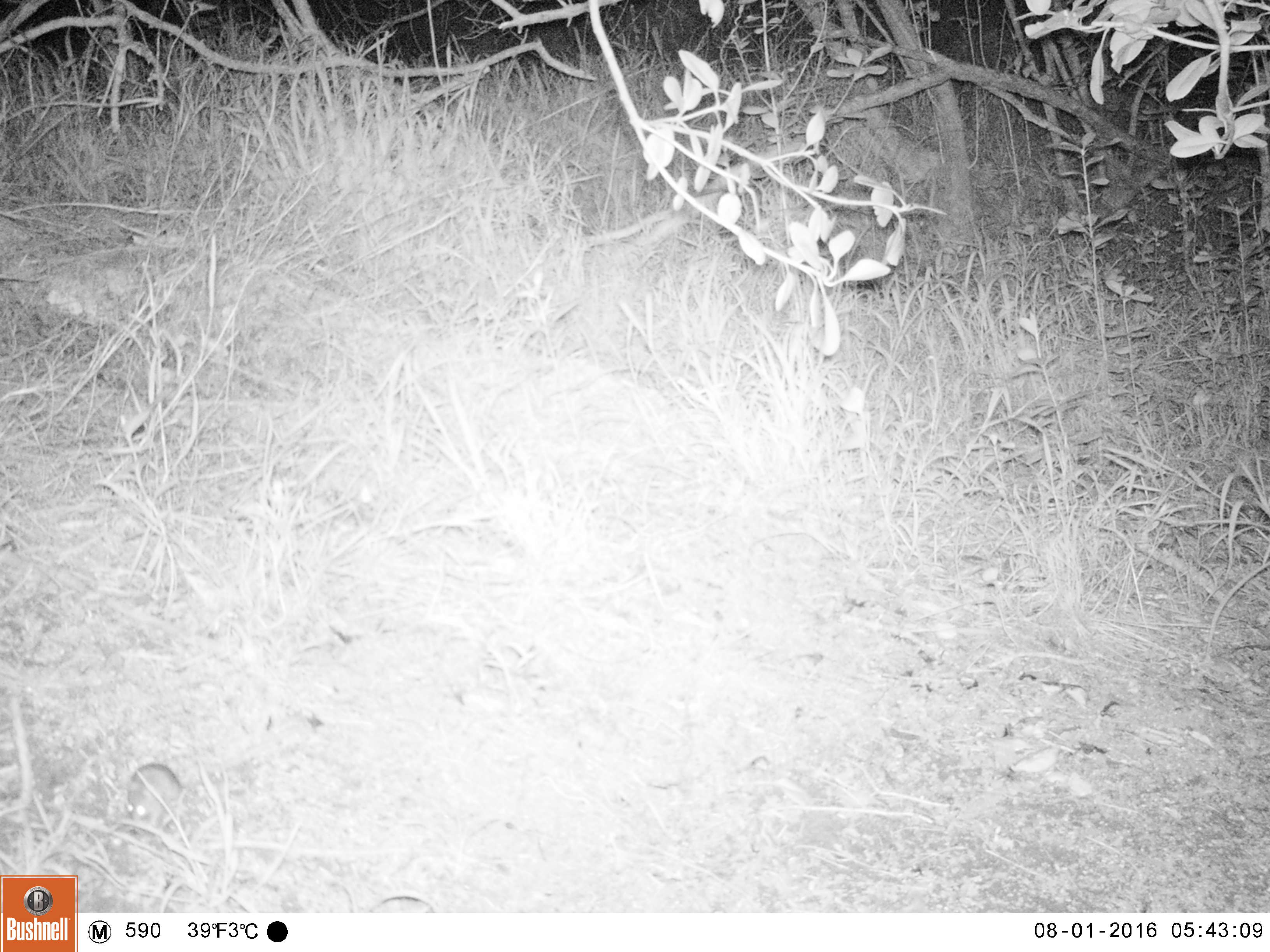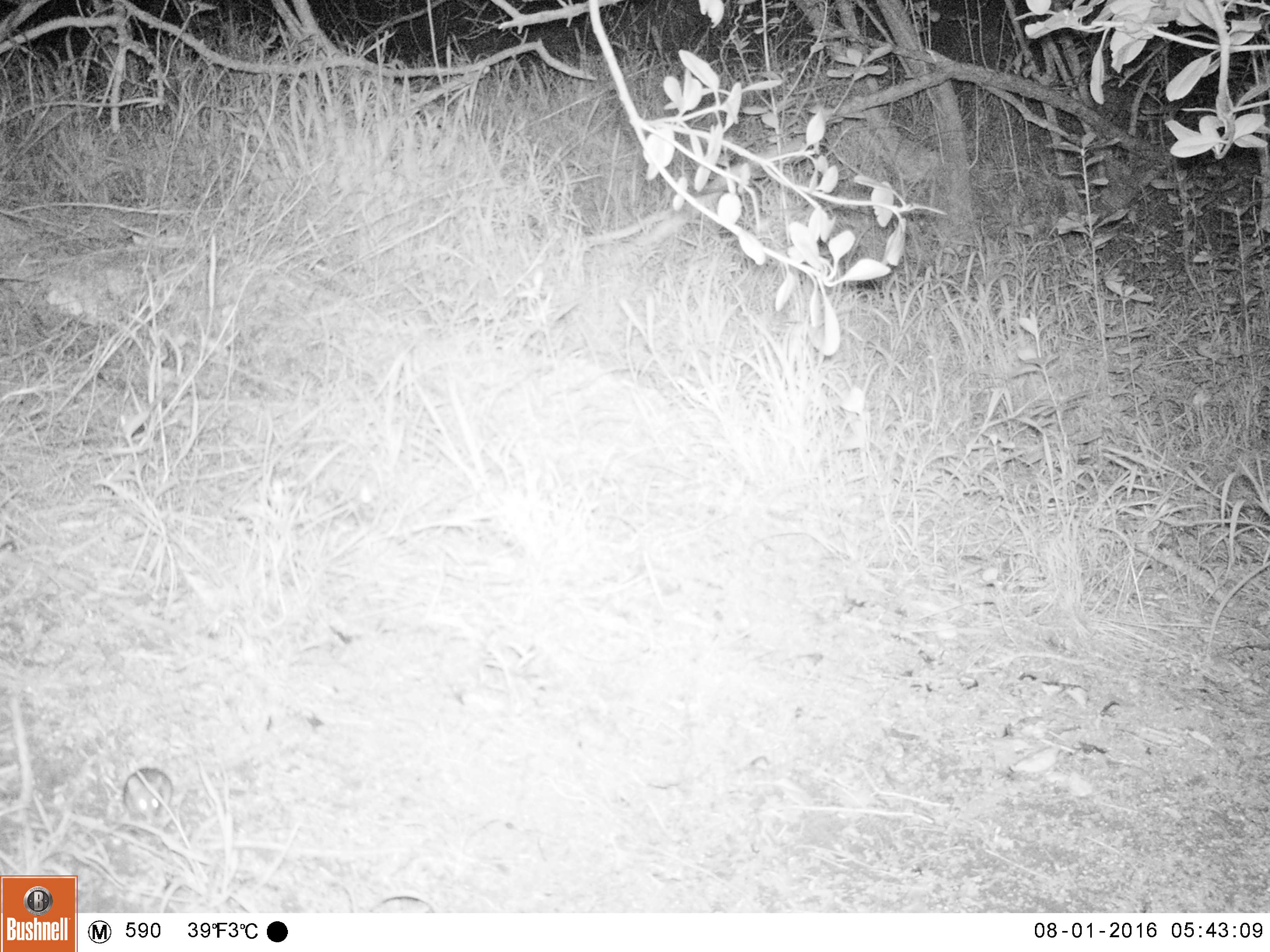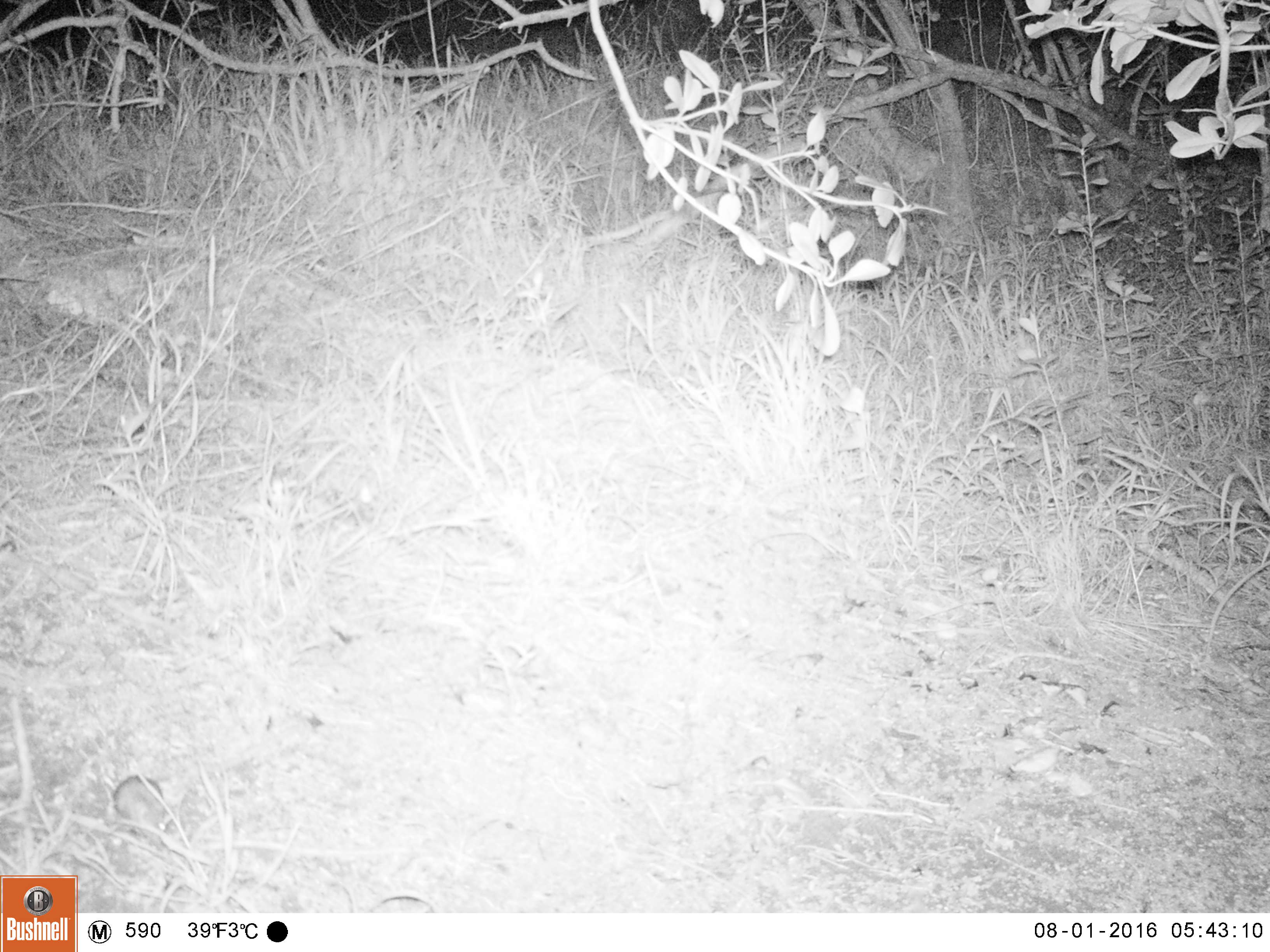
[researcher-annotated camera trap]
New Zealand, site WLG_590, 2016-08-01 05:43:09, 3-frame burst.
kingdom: Animalia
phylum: Chordata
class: Mammalia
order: Rodentia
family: Muridae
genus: Mus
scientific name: Mus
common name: mouse